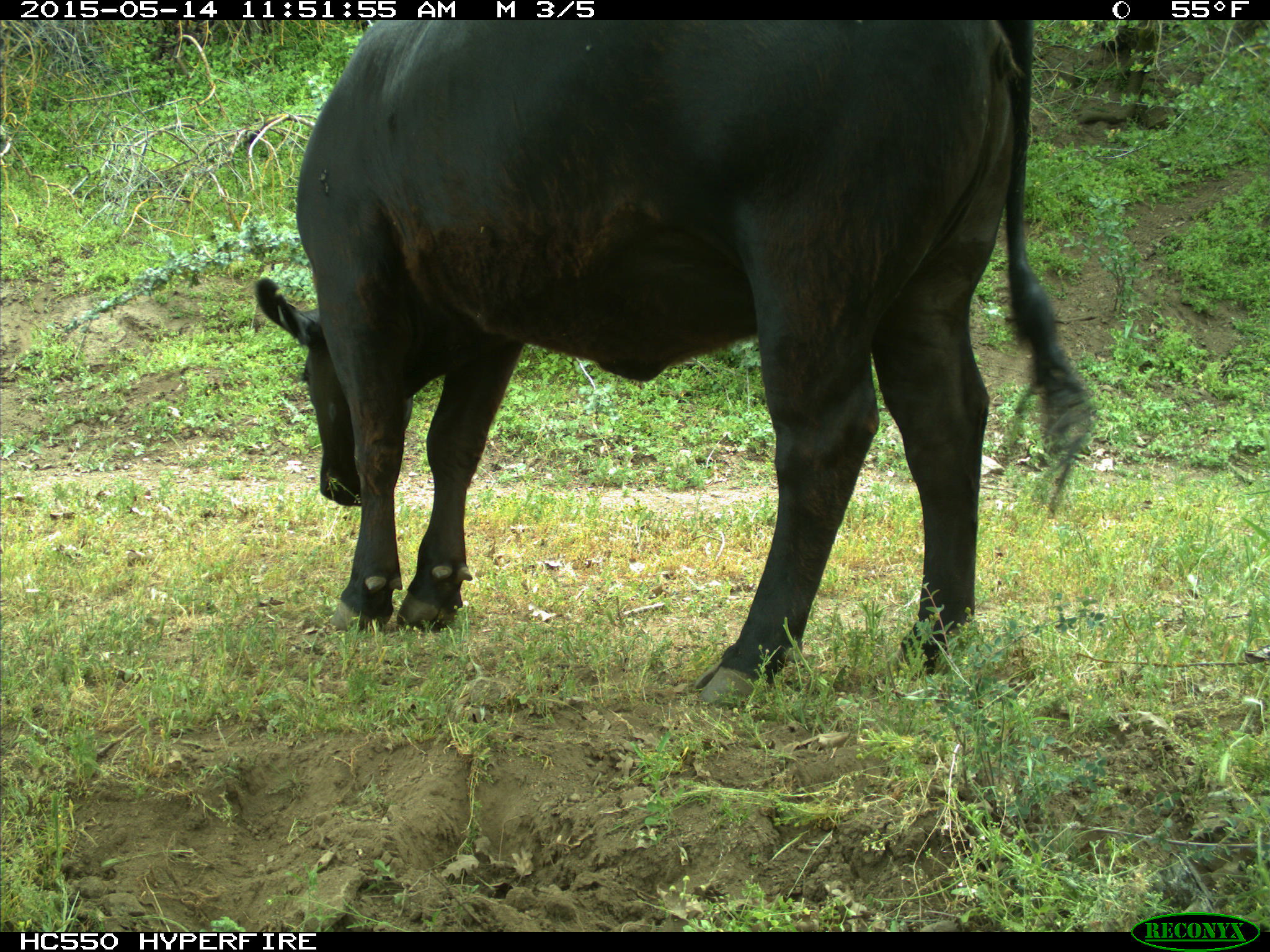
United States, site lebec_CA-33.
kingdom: Animalia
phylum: Chordata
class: Mammalia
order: Artiodactyla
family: Bovidae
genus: Bos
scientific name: Bos taurus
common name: domestic cow